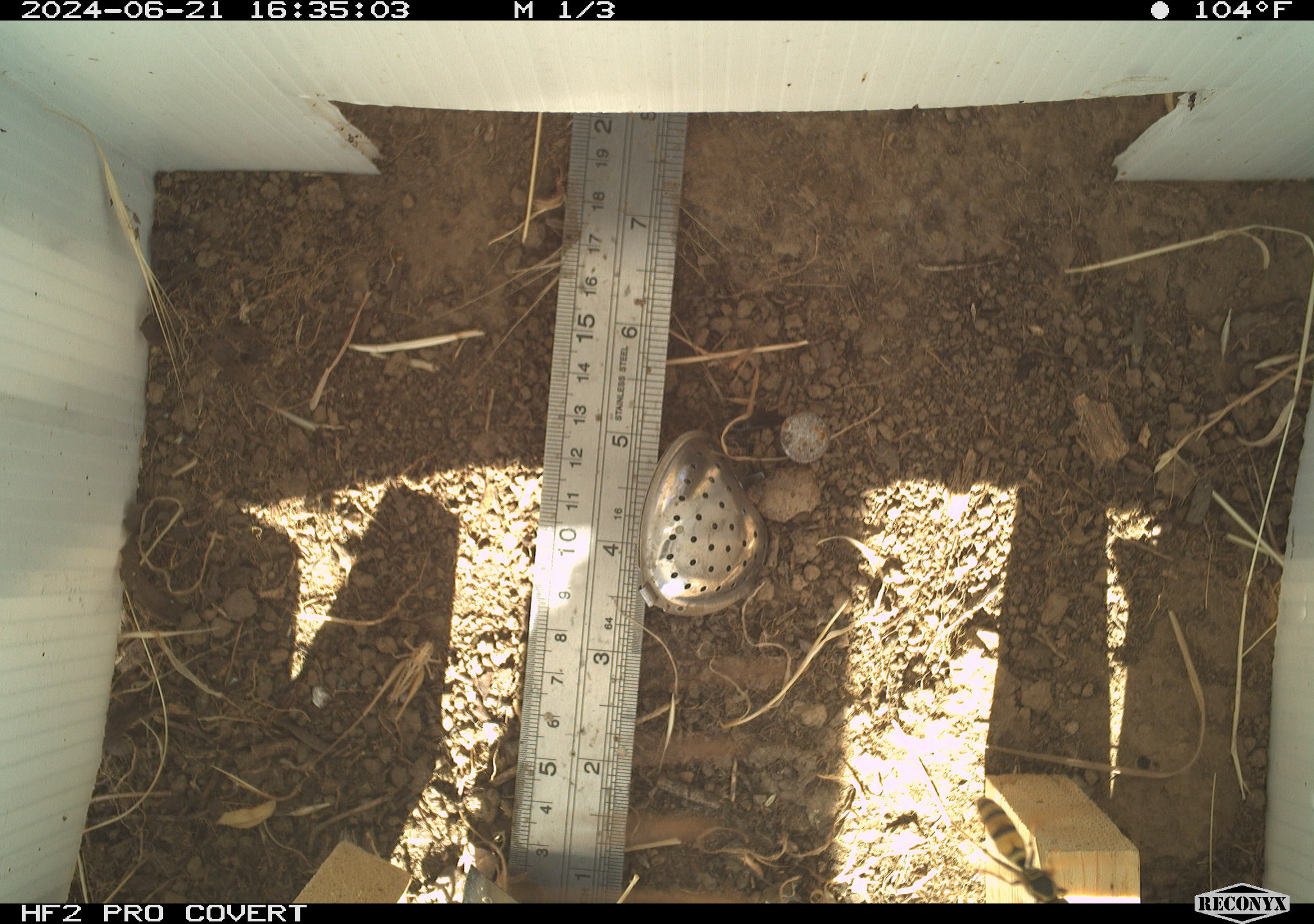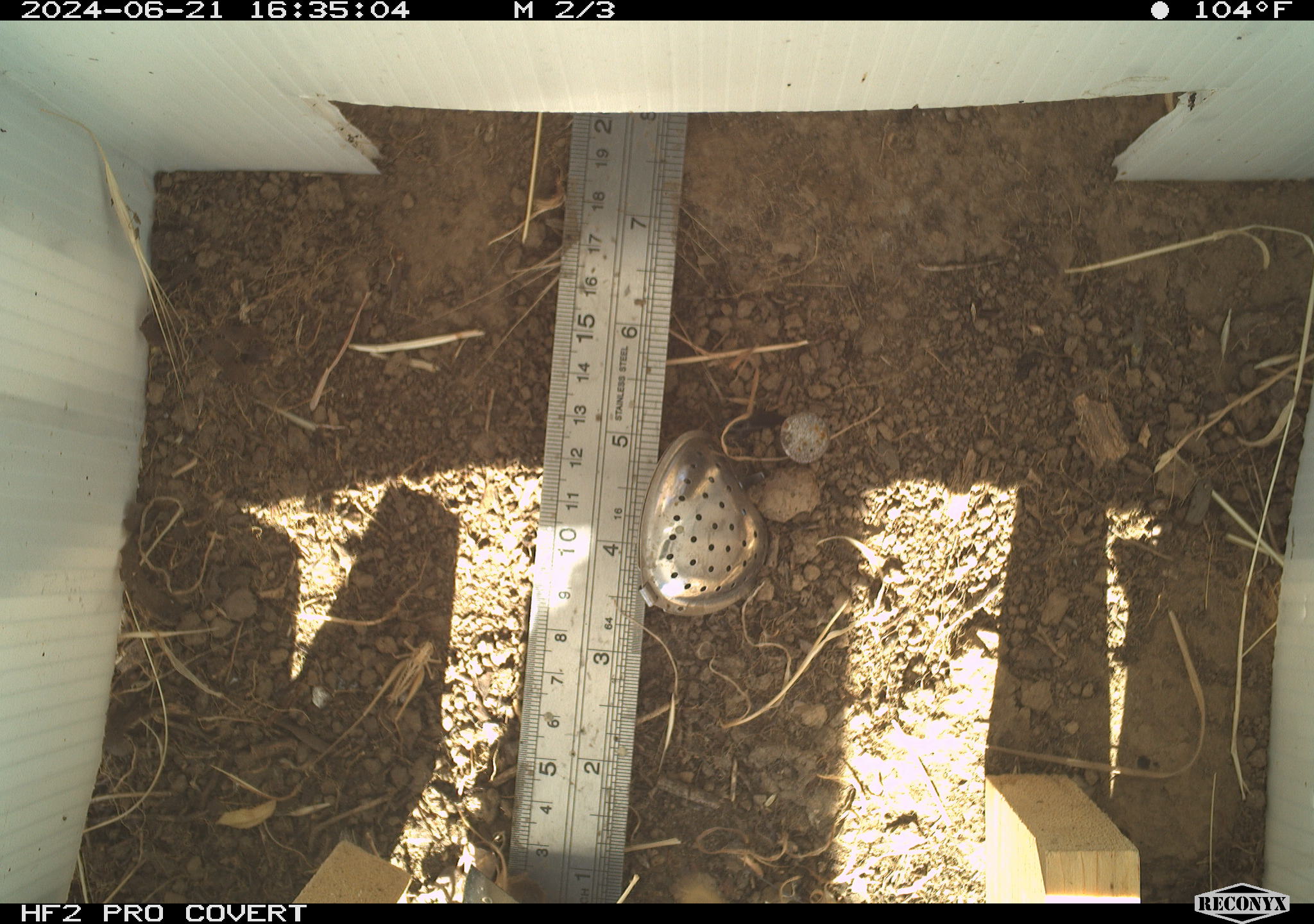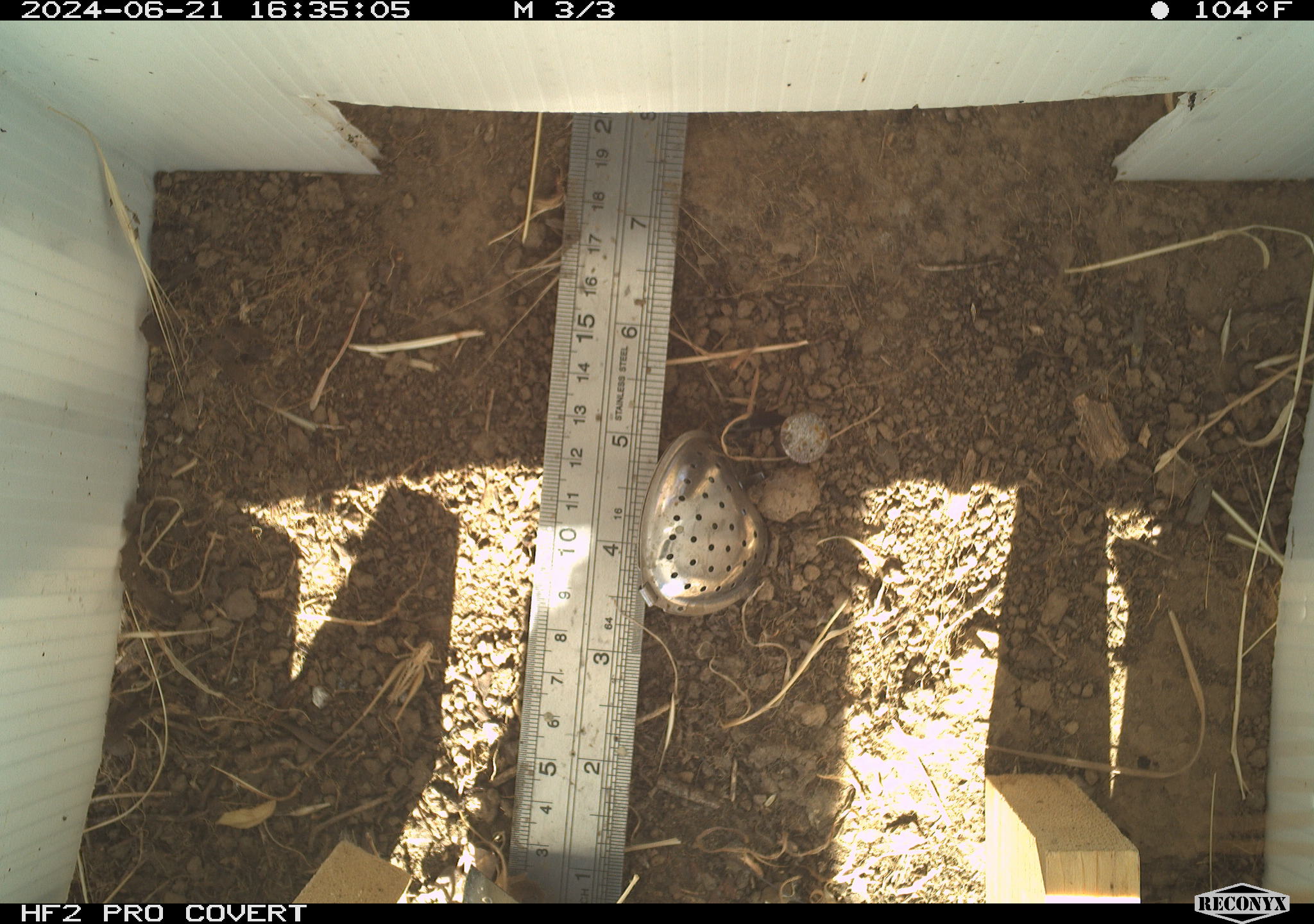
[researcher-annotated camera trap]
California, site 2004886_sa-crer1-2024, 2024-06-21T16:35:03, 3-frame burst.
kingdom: Animalia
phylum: Arthropoda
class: Insecta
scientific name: Insecta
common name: insect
Insect (Insecta).